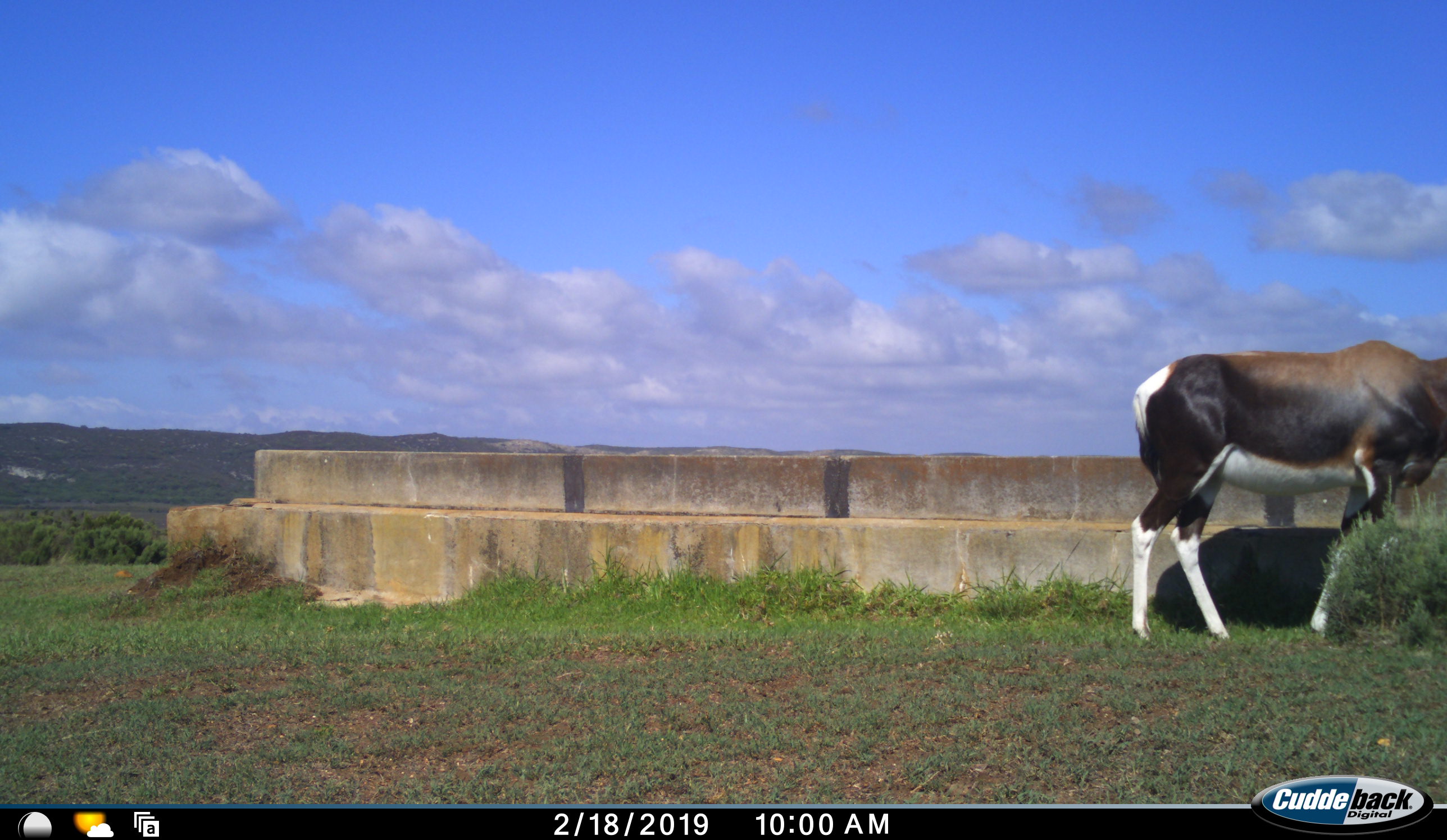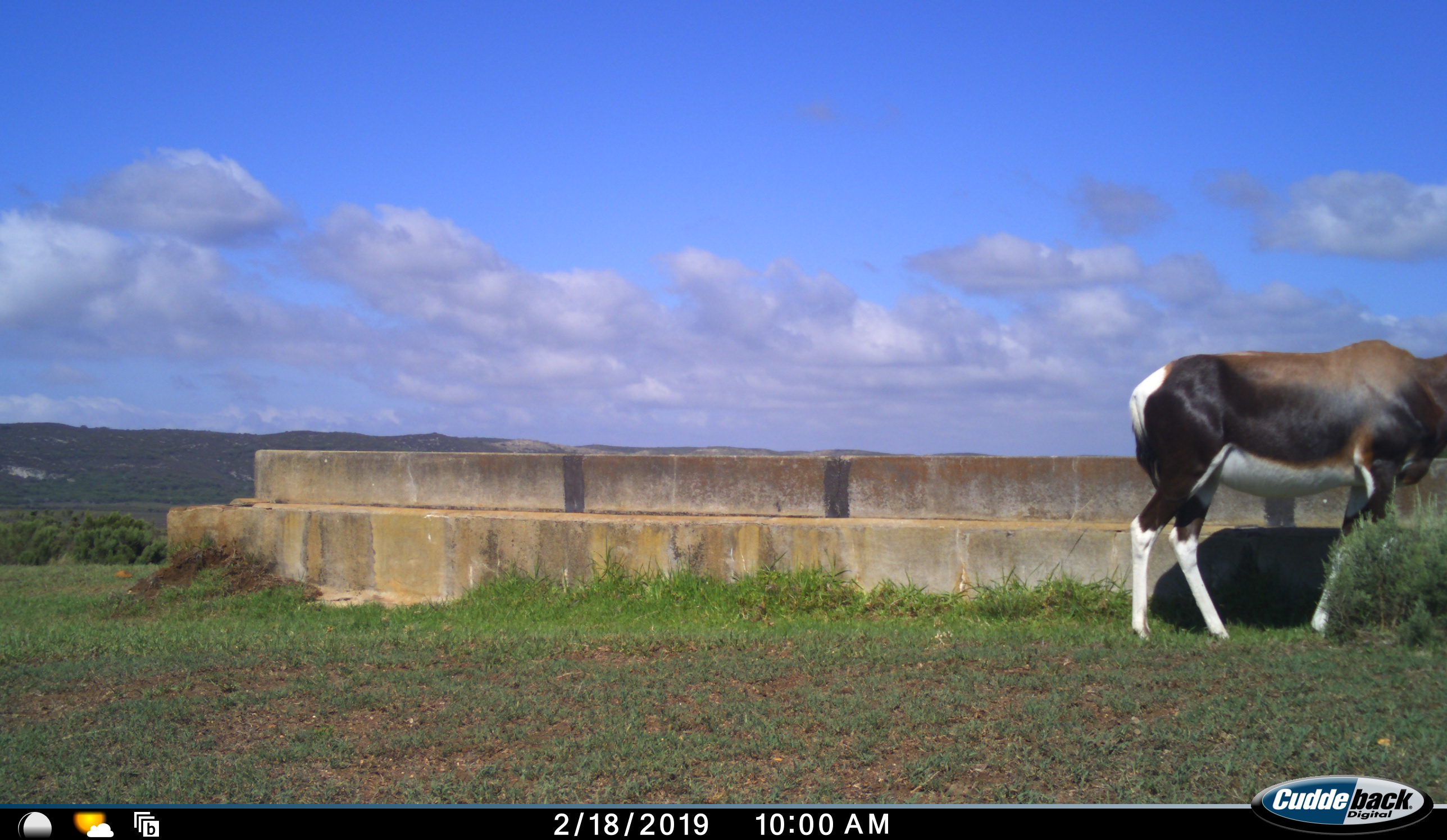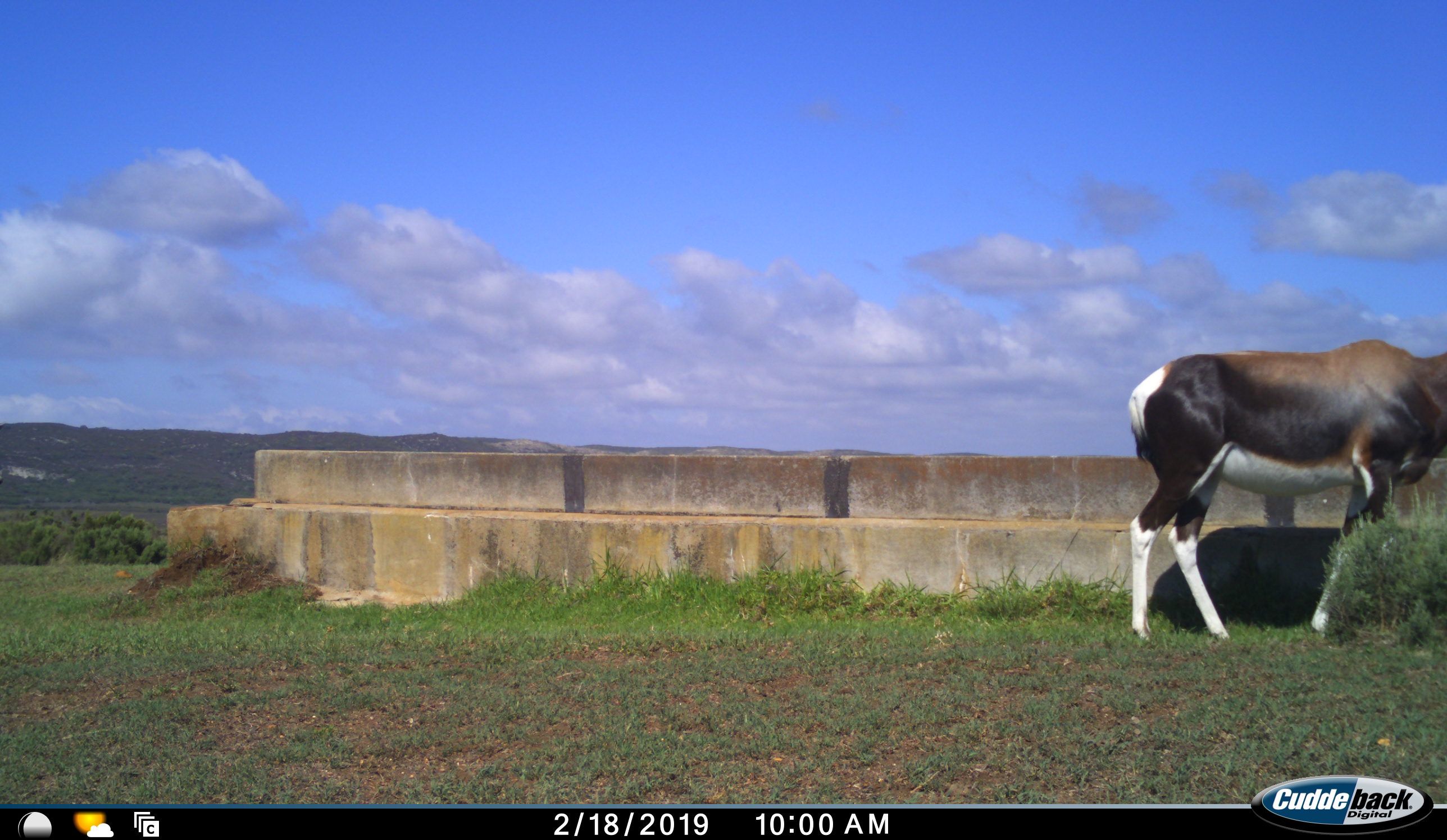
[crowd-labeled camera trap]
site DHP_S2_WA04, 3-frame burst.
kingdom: Animalia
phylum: Chordata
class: Mammalia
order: Artiodactyla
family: Bovidae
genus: Damaliscus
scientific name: Damaliscus pygargus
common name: bontebok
Bontebok (Damaliscus pygargus), count 1. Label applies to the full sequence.